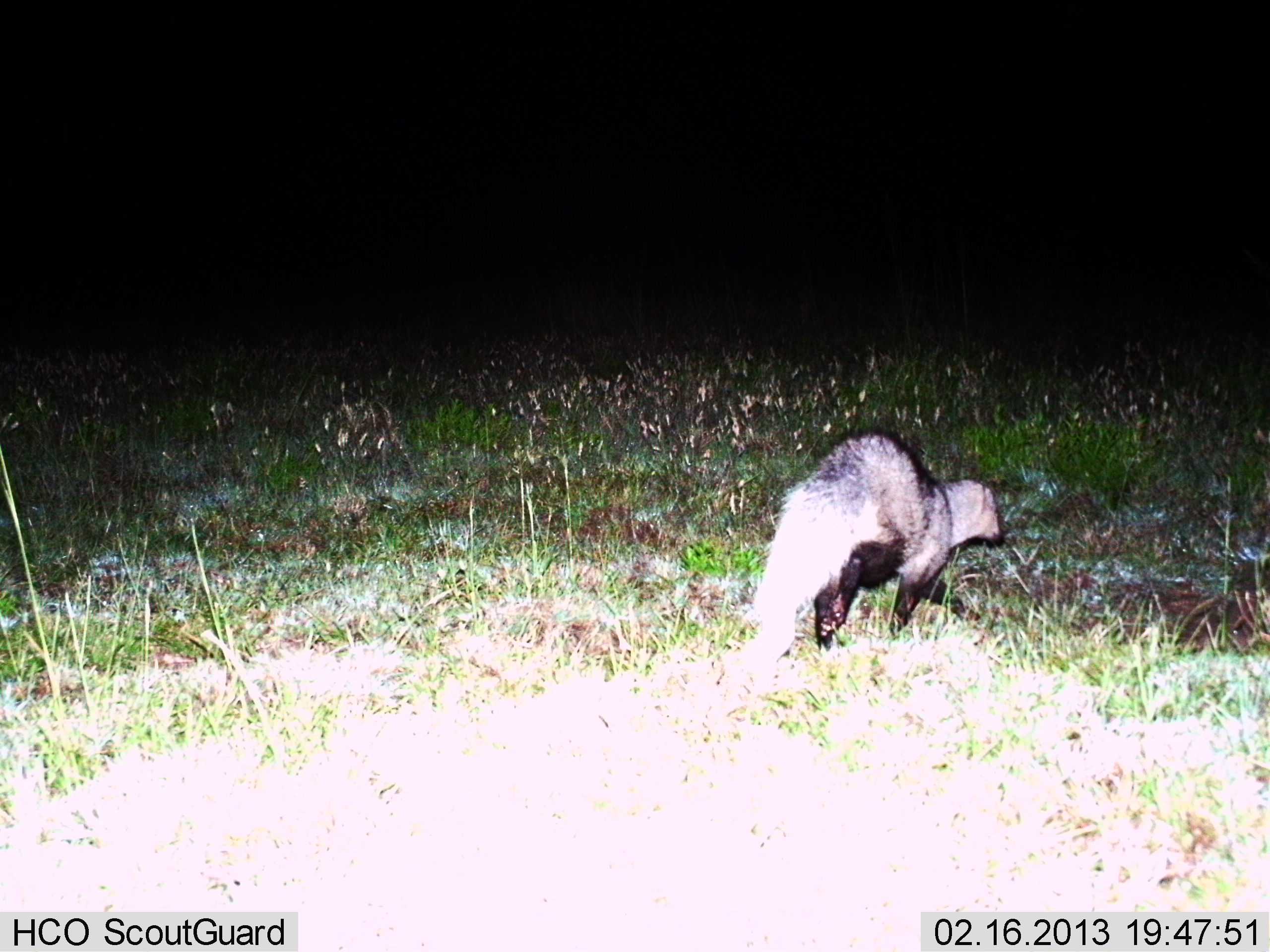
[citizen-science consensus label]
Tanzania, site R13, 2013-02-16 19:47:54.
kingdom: Animalia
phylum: Chordata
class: Mammalia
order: Carnivora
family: Herpestidae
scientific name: Herpestidae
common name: mongoose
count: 1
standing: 12%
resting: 0%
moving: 88%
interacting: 0%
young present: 0%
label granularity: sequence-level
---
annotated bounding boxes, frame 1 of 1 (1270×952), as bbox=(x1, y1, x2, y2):
animal: bbox=(742, 429, 1006, 673)